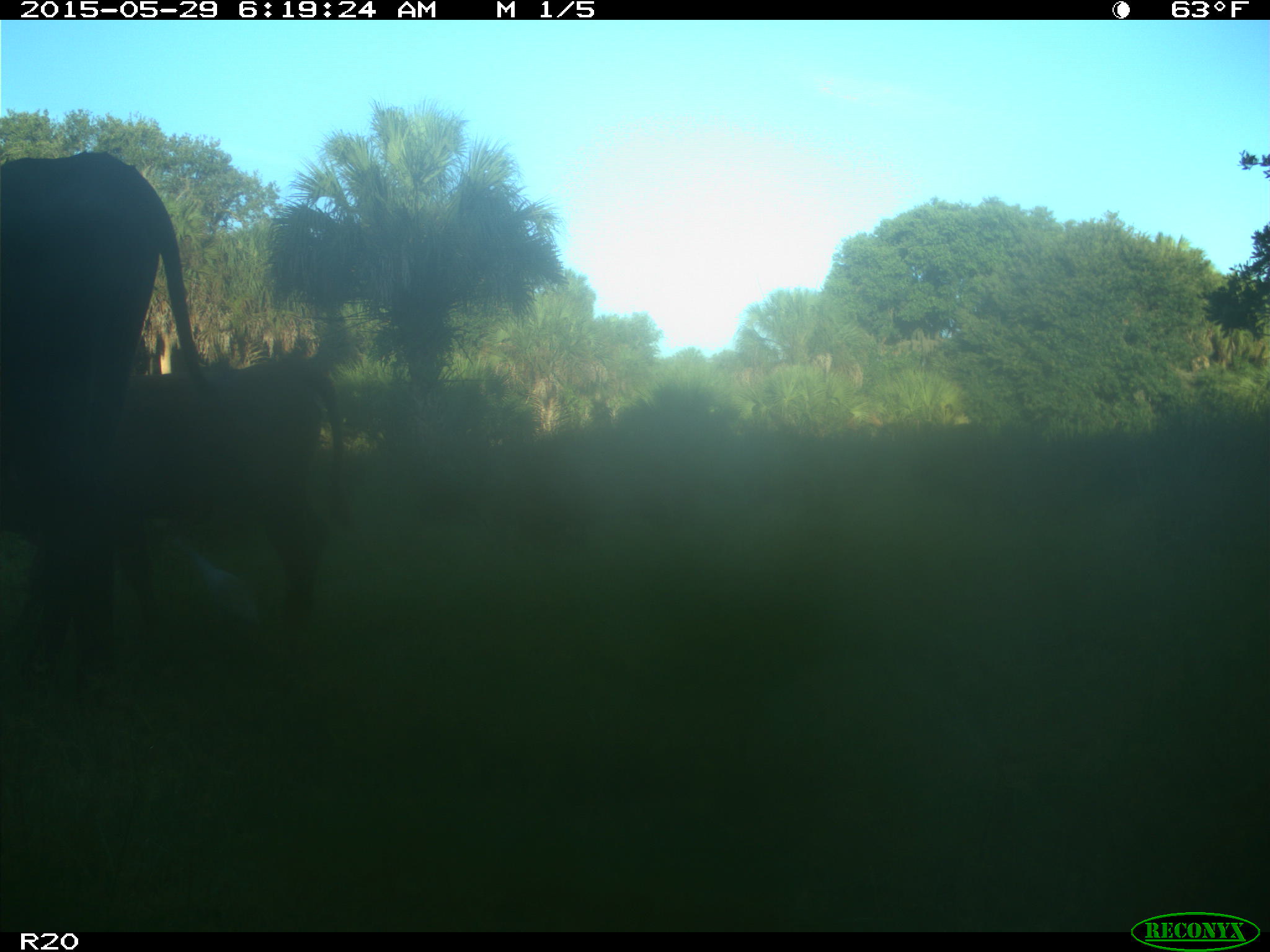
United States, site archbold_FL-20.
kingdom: Animalia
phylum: Chordata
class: Mammalia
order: Artiodactyla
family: Bovidae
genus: Bos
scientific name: Bos taurus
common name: domestic cow